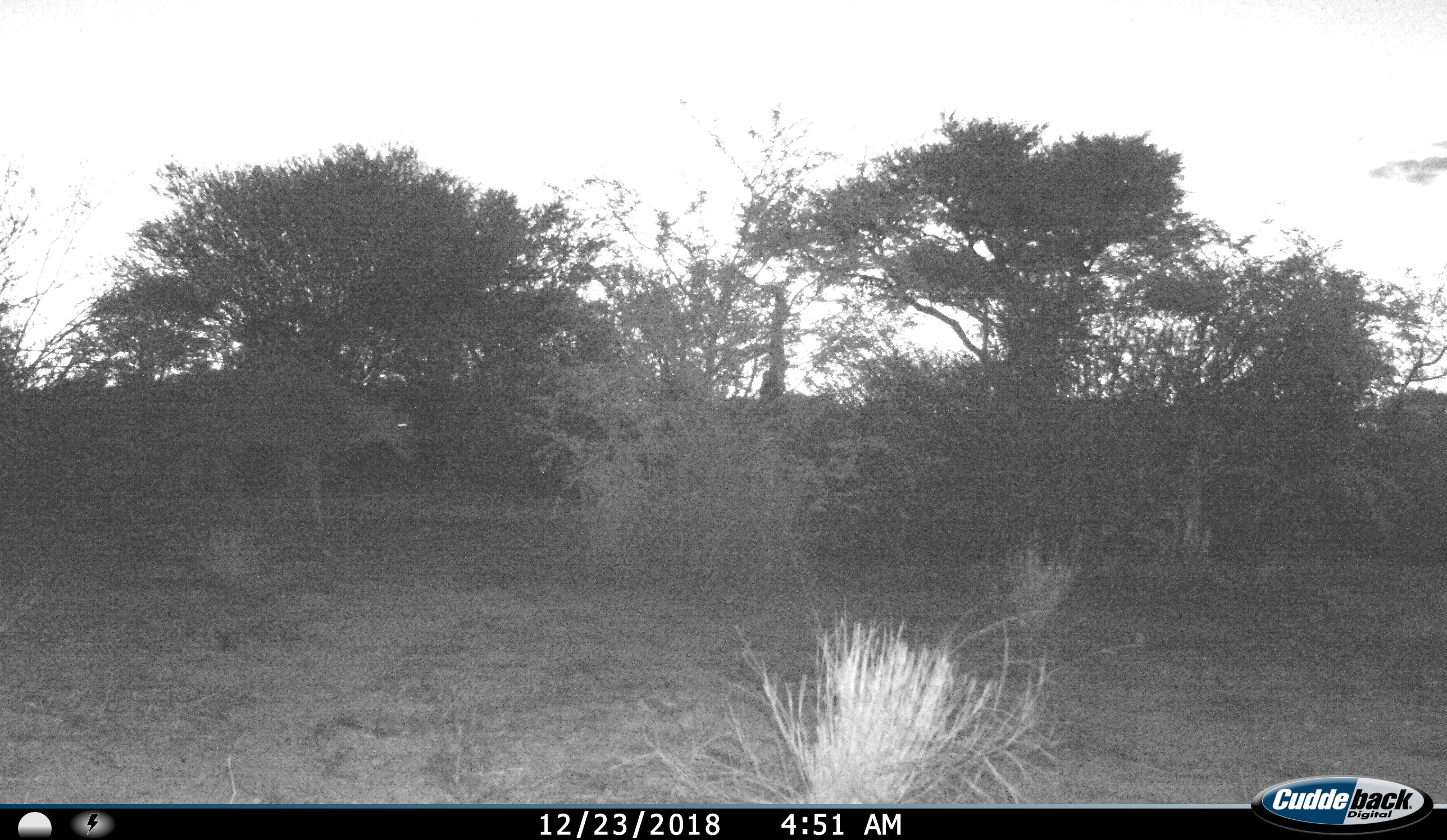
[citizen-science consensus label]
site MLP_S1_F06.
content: unidentified animal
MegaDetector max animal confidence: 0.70